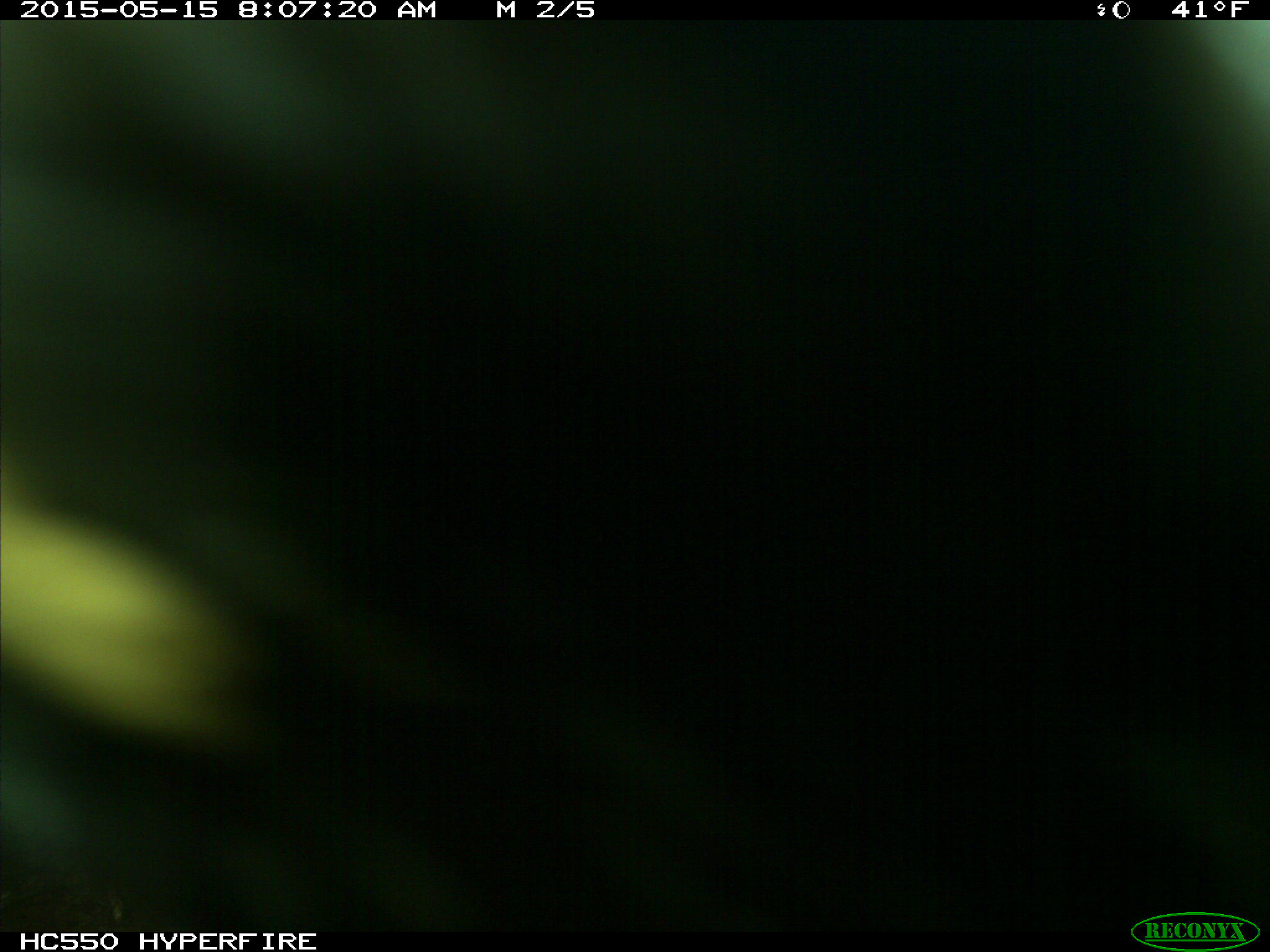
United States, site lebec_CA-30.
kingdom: Animalia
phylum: Chordata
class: Mammalia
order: Artiodactyla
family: Bovidae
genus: Bos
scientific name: Bos taurus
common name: domestic cow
Bos taurus (domestic cow).